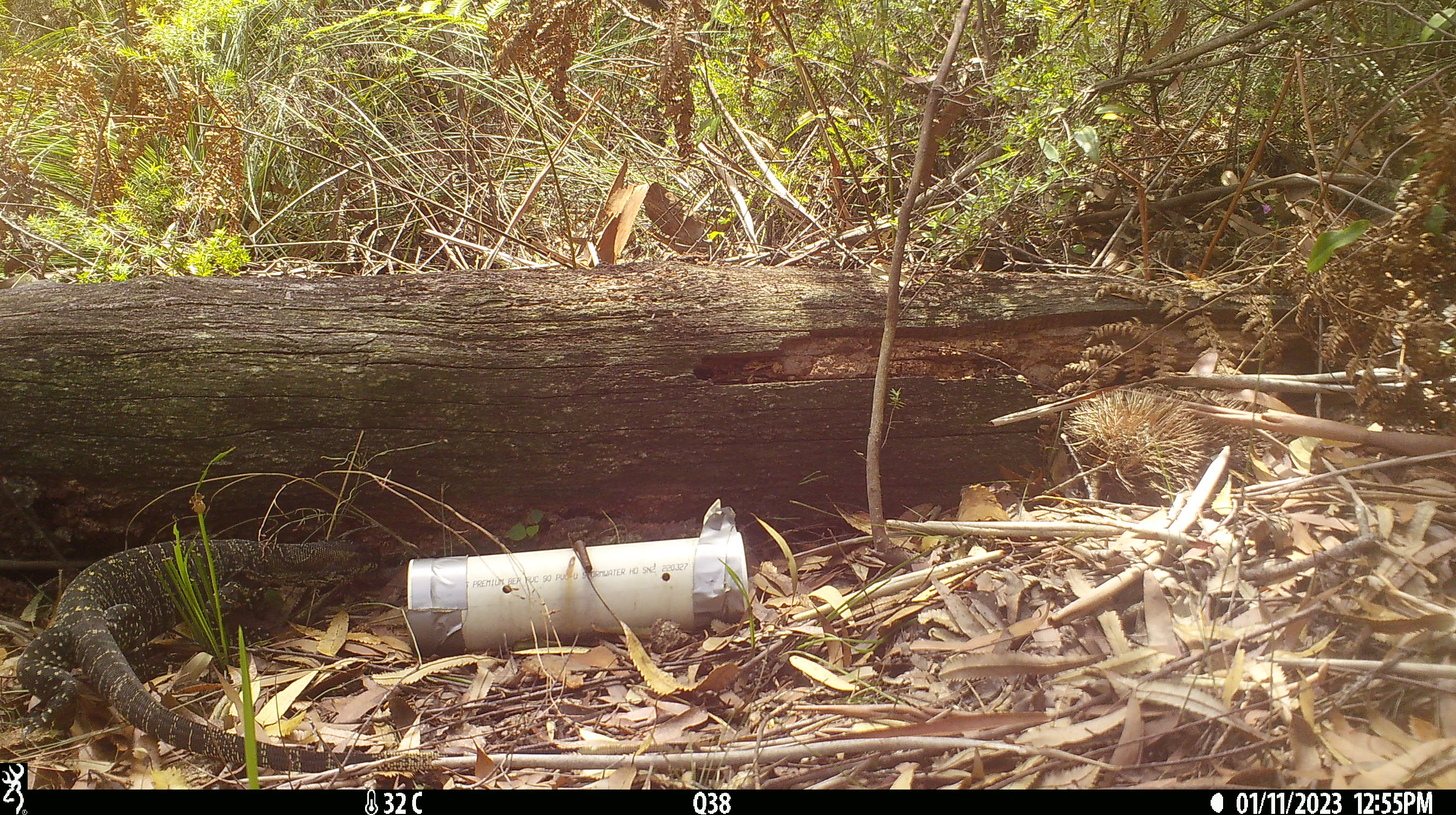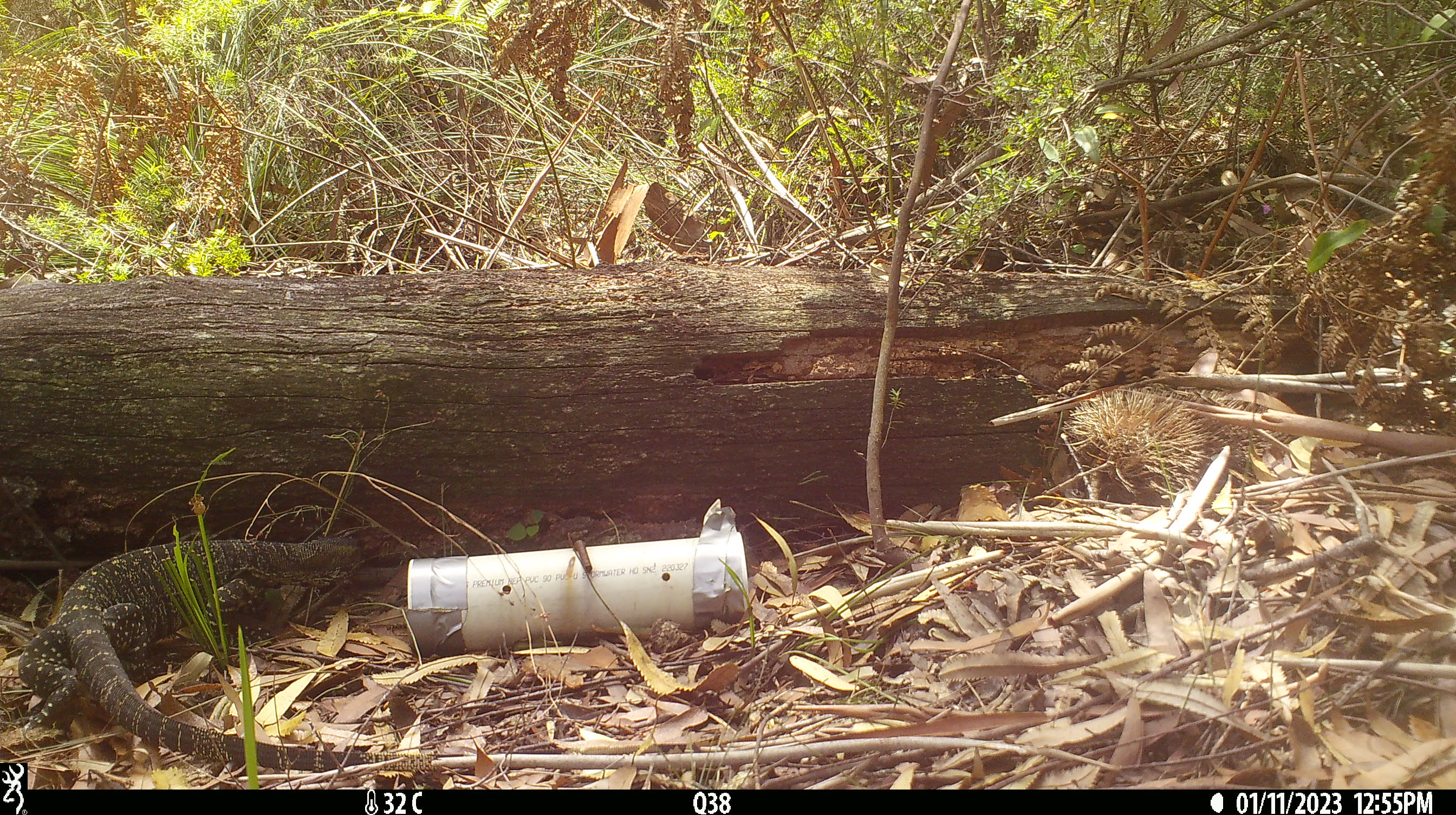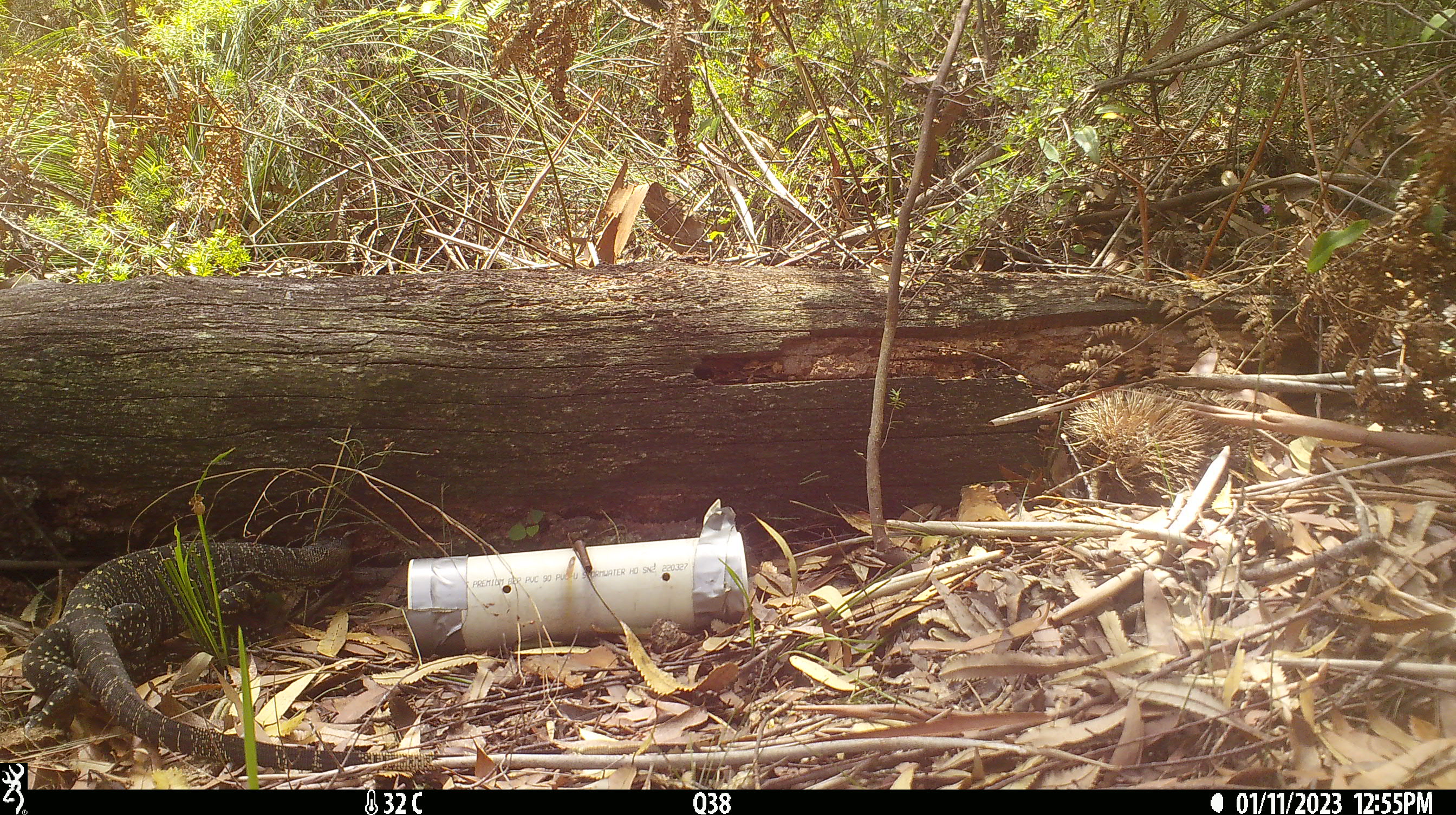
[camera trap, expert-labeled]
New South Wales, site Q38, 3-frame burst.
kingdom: Animalia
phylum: Chordata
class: Reptilia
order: Squamata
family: Varanidae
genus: Varanus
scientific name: Varanus varius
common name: lace monitor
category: goanna